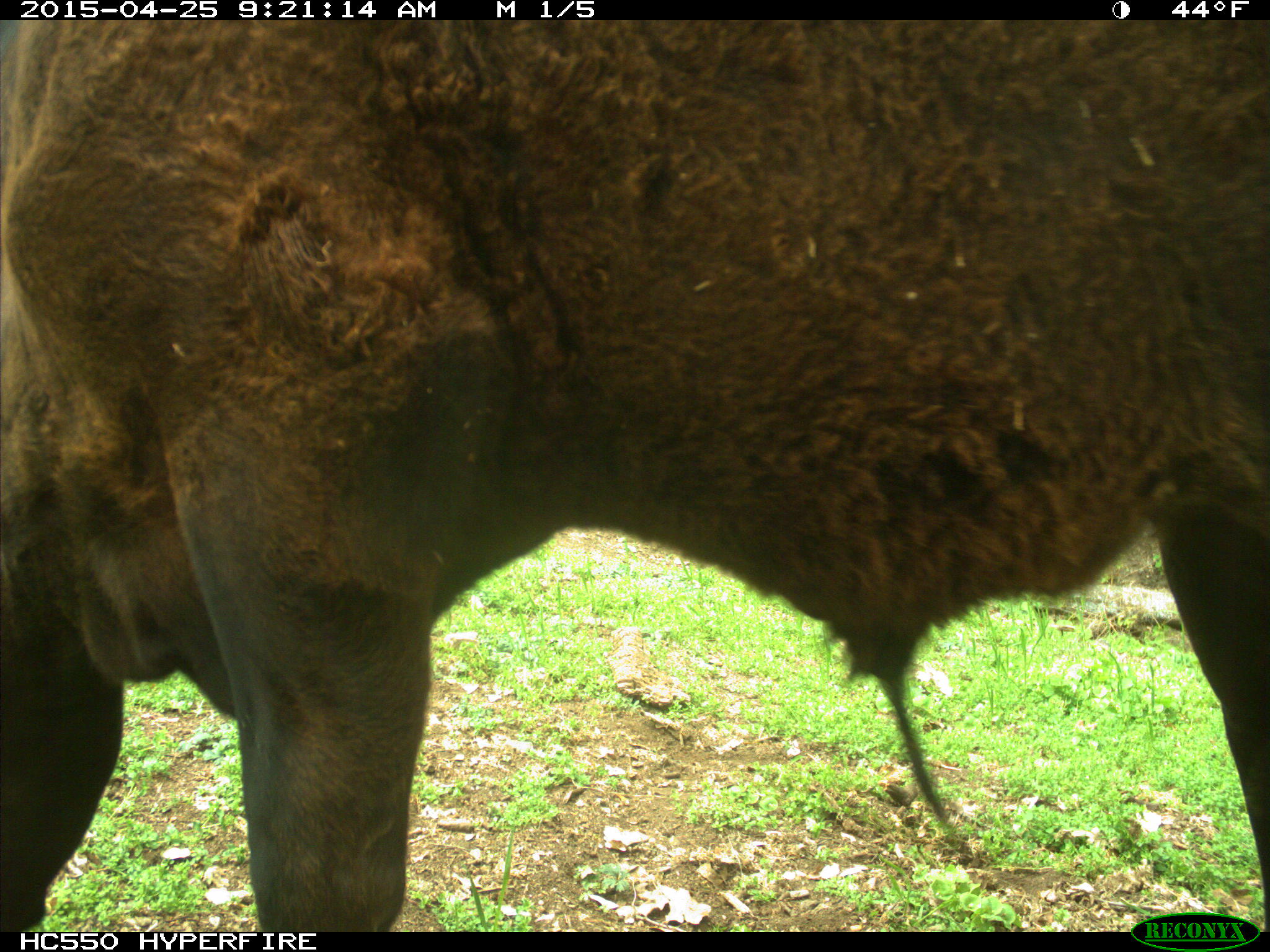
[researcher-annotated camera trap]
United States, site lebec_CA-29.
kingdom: Animalia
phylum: Chordata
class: Mammalia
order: Artiodactyla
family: Bovidae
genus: Bos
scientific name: Bos taurus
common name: domestic cow